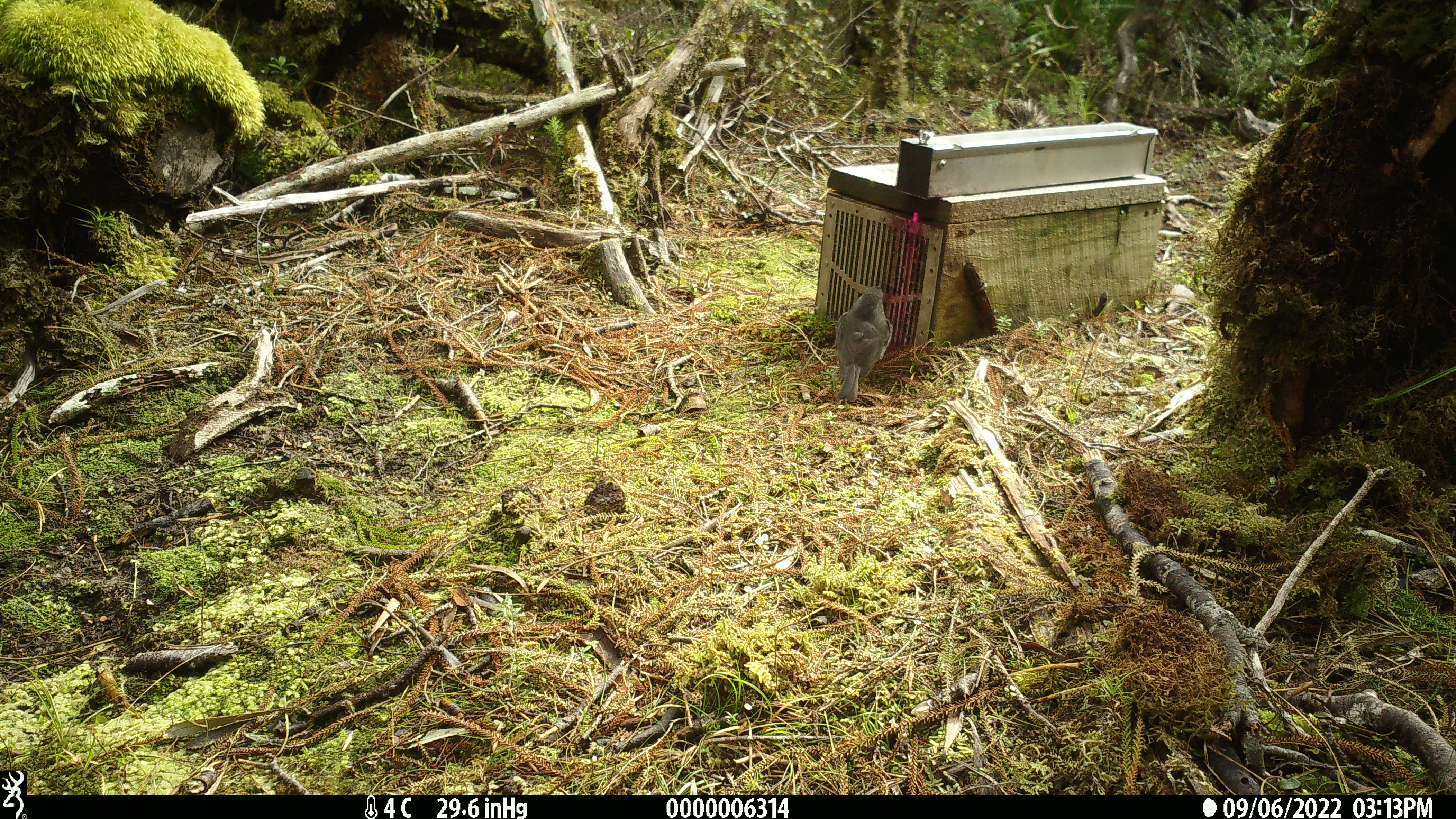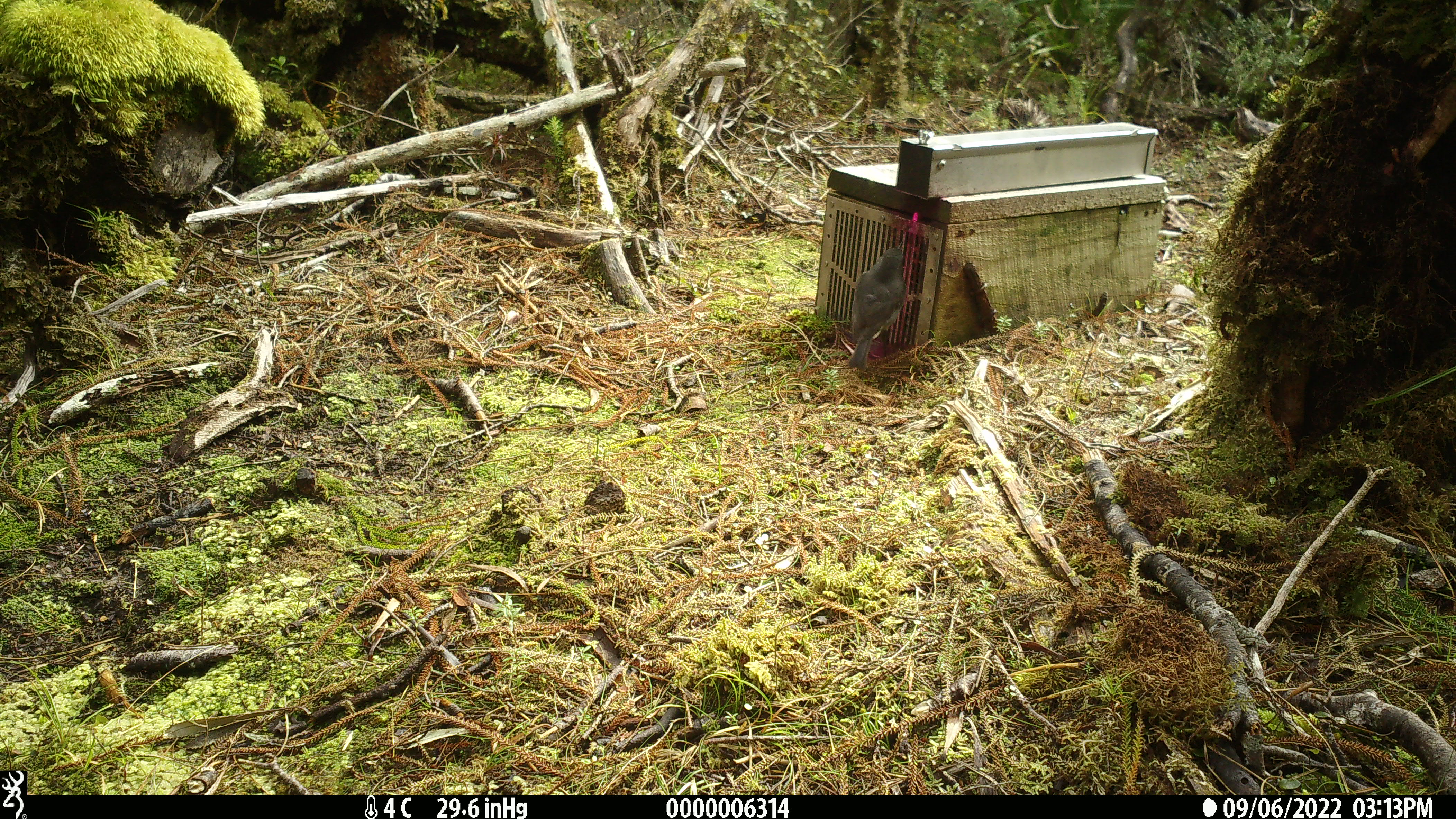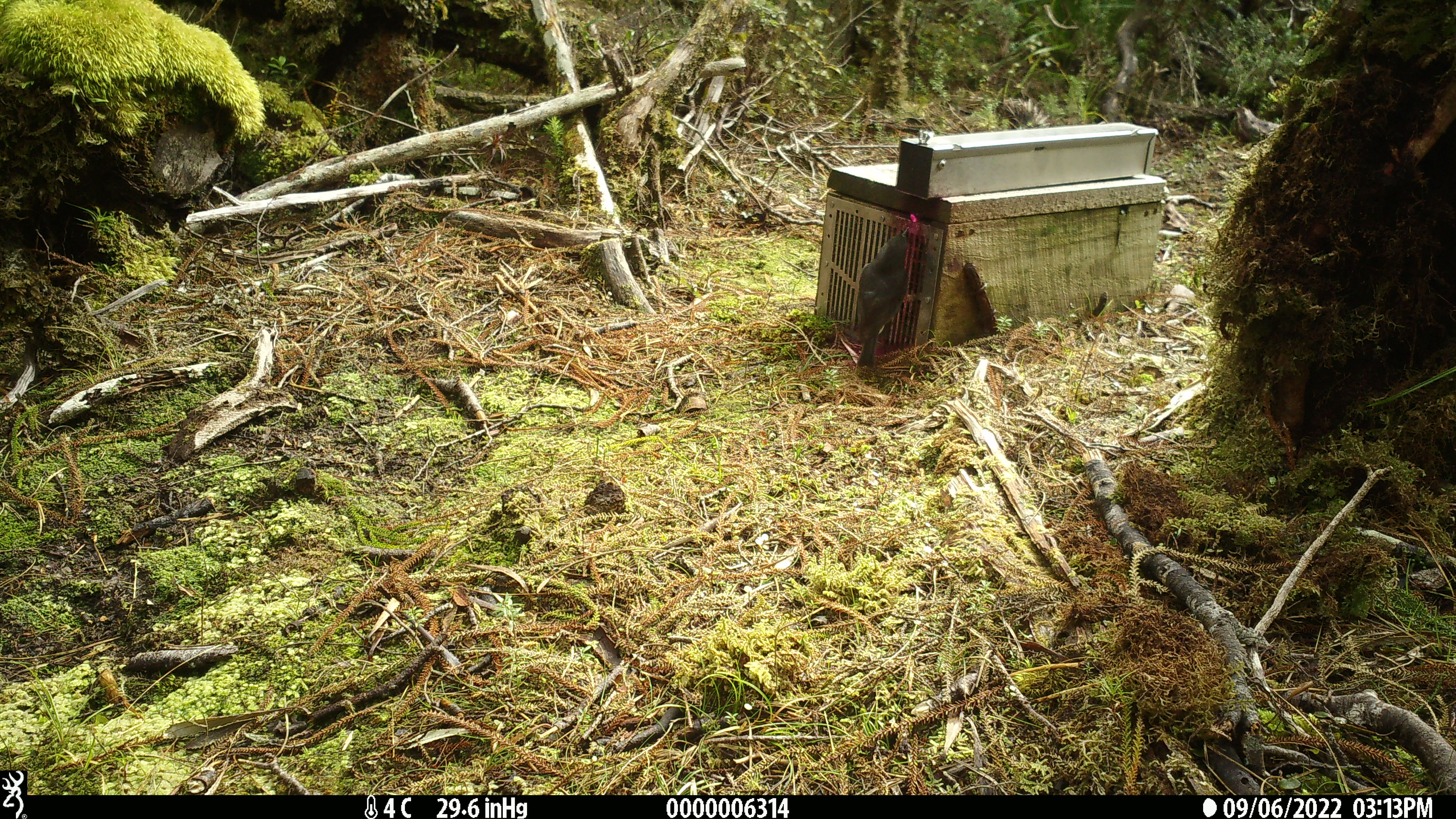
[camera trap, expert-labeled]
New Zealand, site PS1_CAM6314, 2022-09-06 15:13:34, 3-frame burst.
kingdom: Animalia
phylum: Chordata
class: Aves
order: Passeriformes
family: Petroicidae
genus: Petroica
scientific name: Petroica australis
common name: new zealand robin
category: robin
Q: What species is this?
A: Robin (new zealand robin) (Petroica australis).